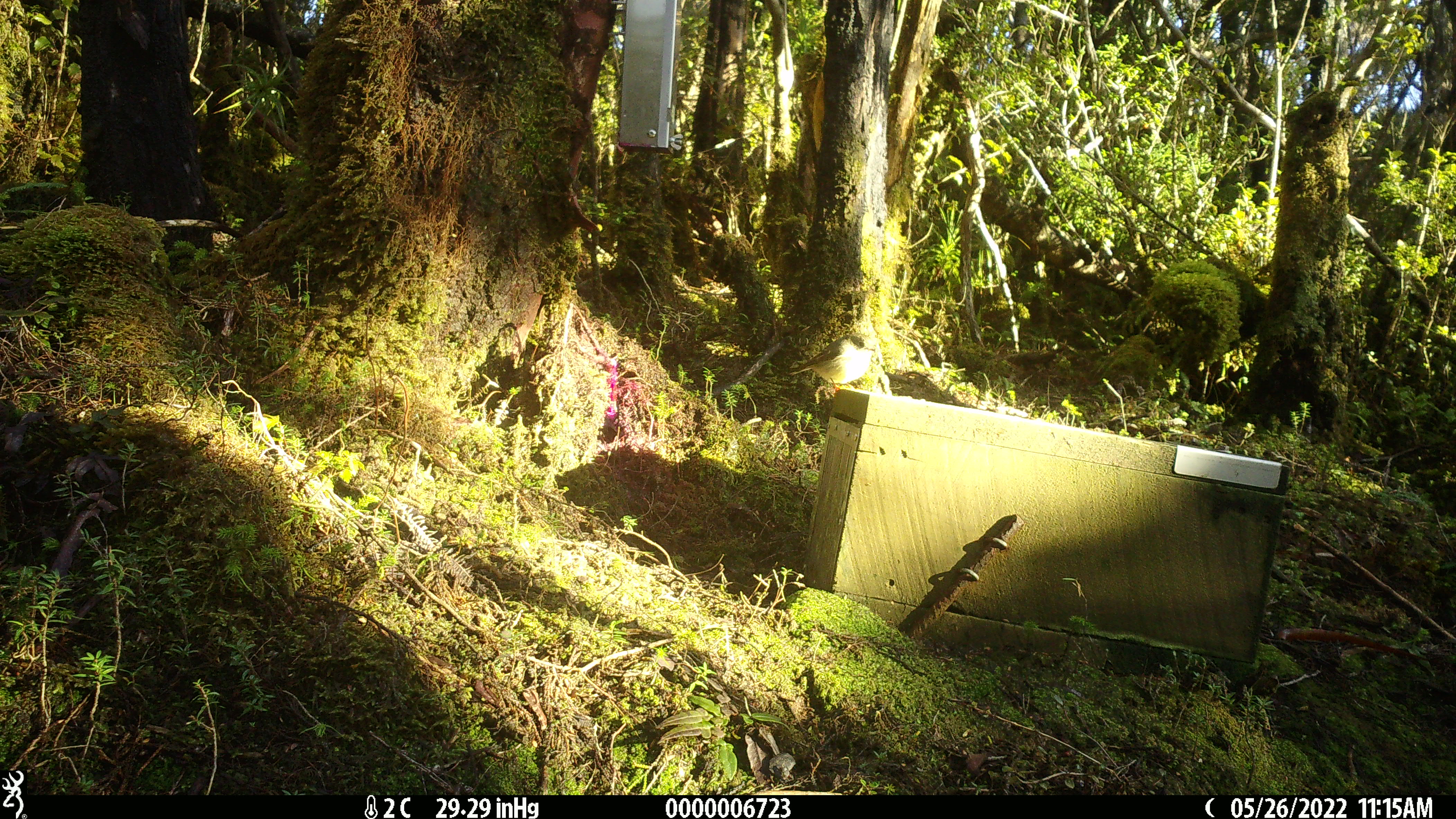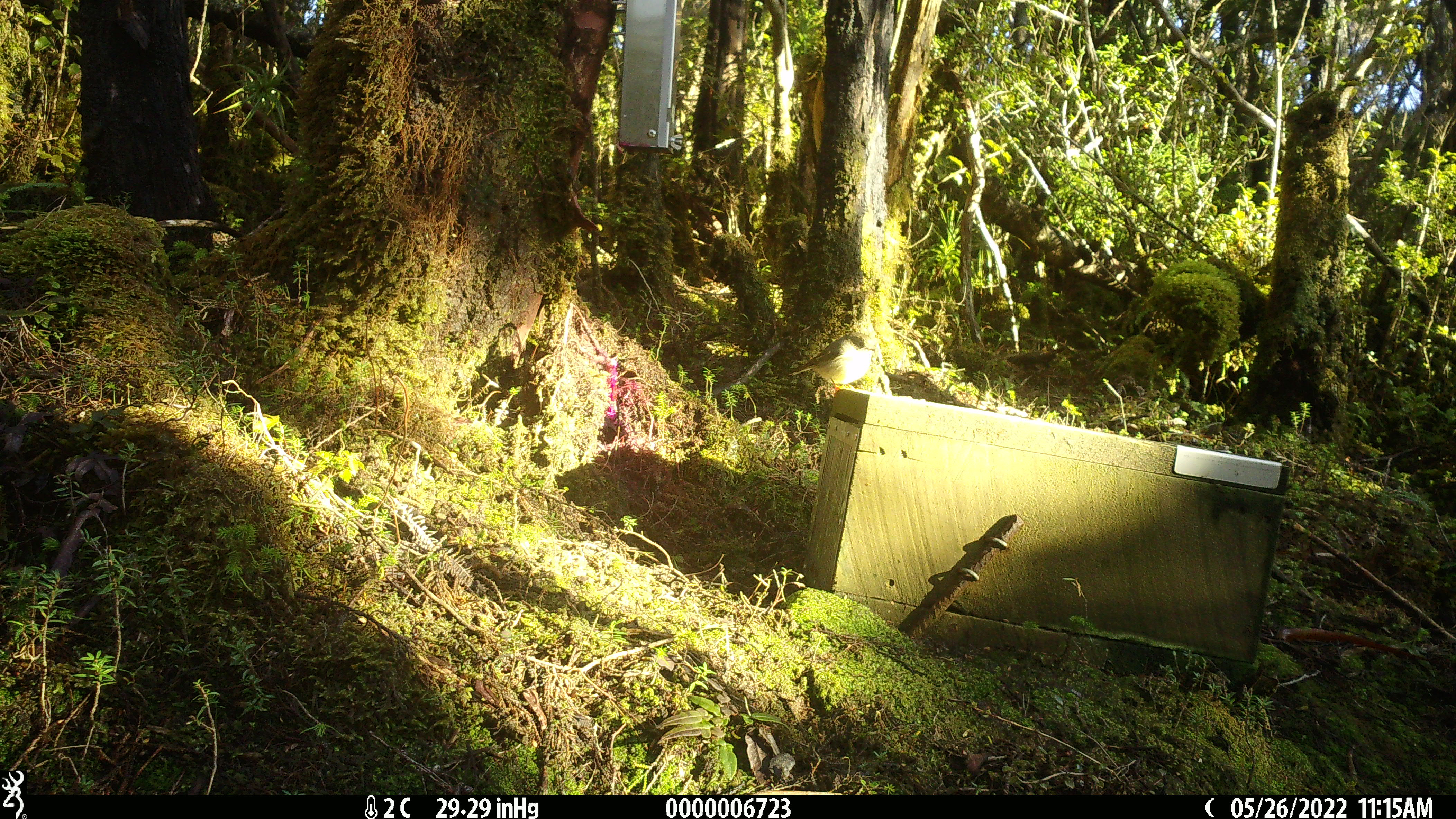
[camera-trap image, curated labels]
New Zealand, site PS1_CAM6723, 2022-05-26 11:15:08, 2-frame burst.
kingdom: Animalia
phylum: Chordata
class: Aves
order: Passeriformes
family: Petroicidae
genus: Petroica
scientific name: Petroica macrocephala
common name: tomtit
Tomtit (Petroica macrocephala).